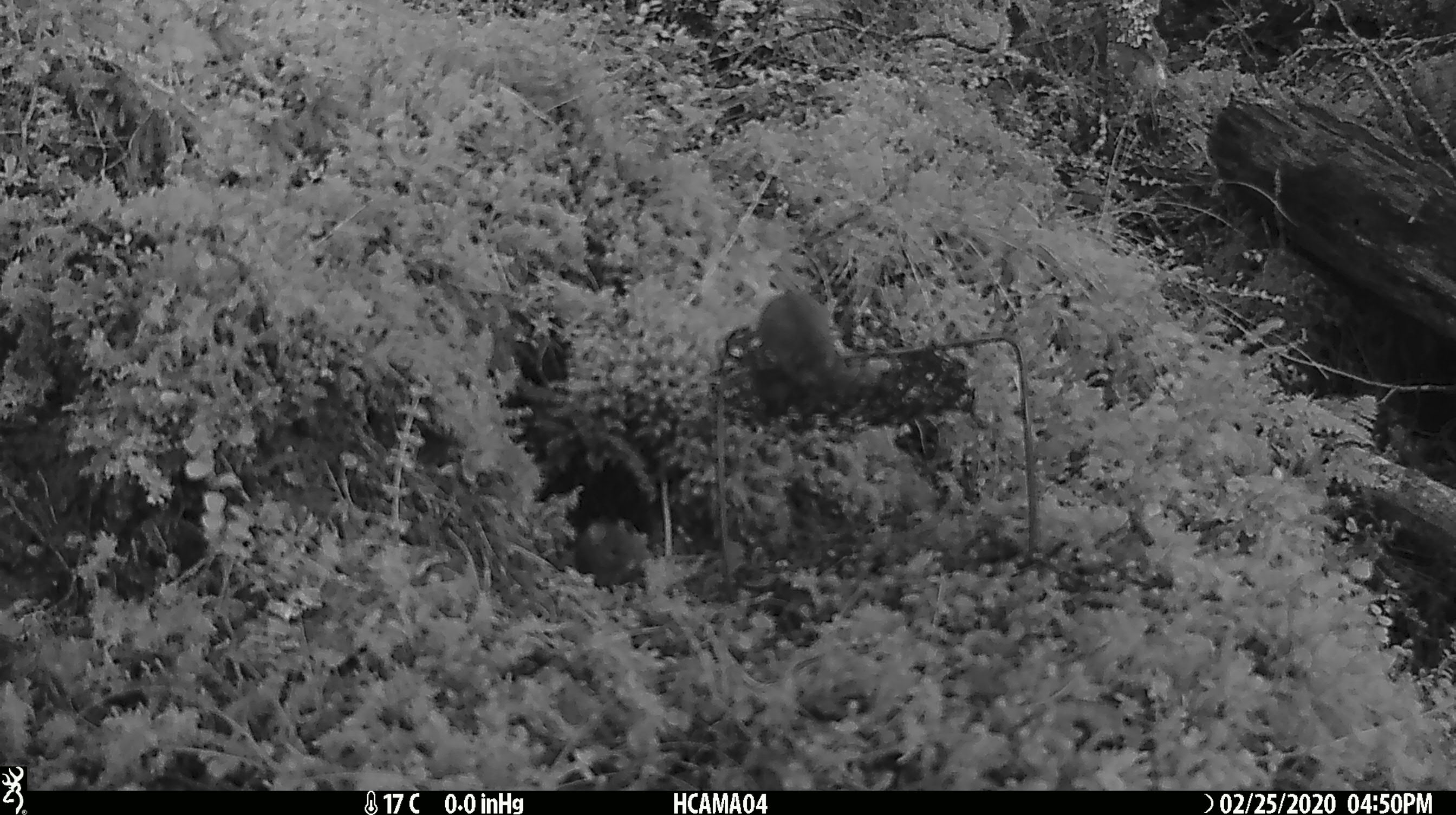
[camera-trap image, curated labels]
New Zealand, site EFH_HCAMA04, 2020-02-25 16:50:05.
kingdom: Animalia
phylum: Chordata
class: Mammalia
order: Rodentia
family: Muridae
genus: Mus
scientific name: Mus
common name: mouse